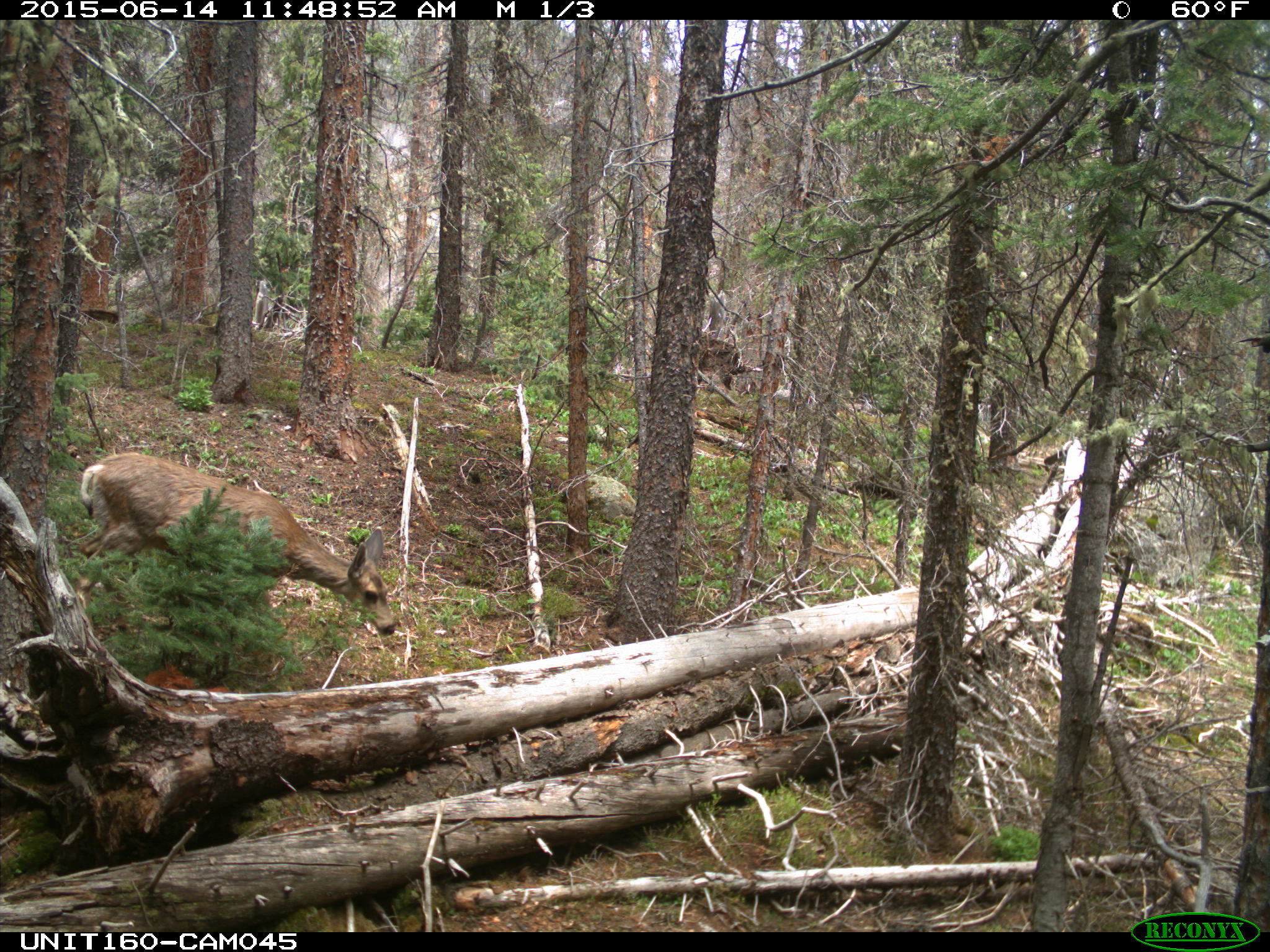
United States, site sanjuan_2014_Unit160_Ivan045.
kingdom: Animalia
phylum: Chordata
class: Mammalia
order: Artiodactyla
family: Cervidae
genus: Odocoileus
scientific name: Odocoileus hemionus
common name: mule deer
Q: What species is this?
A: Odocoileus hemionus (mule deer).